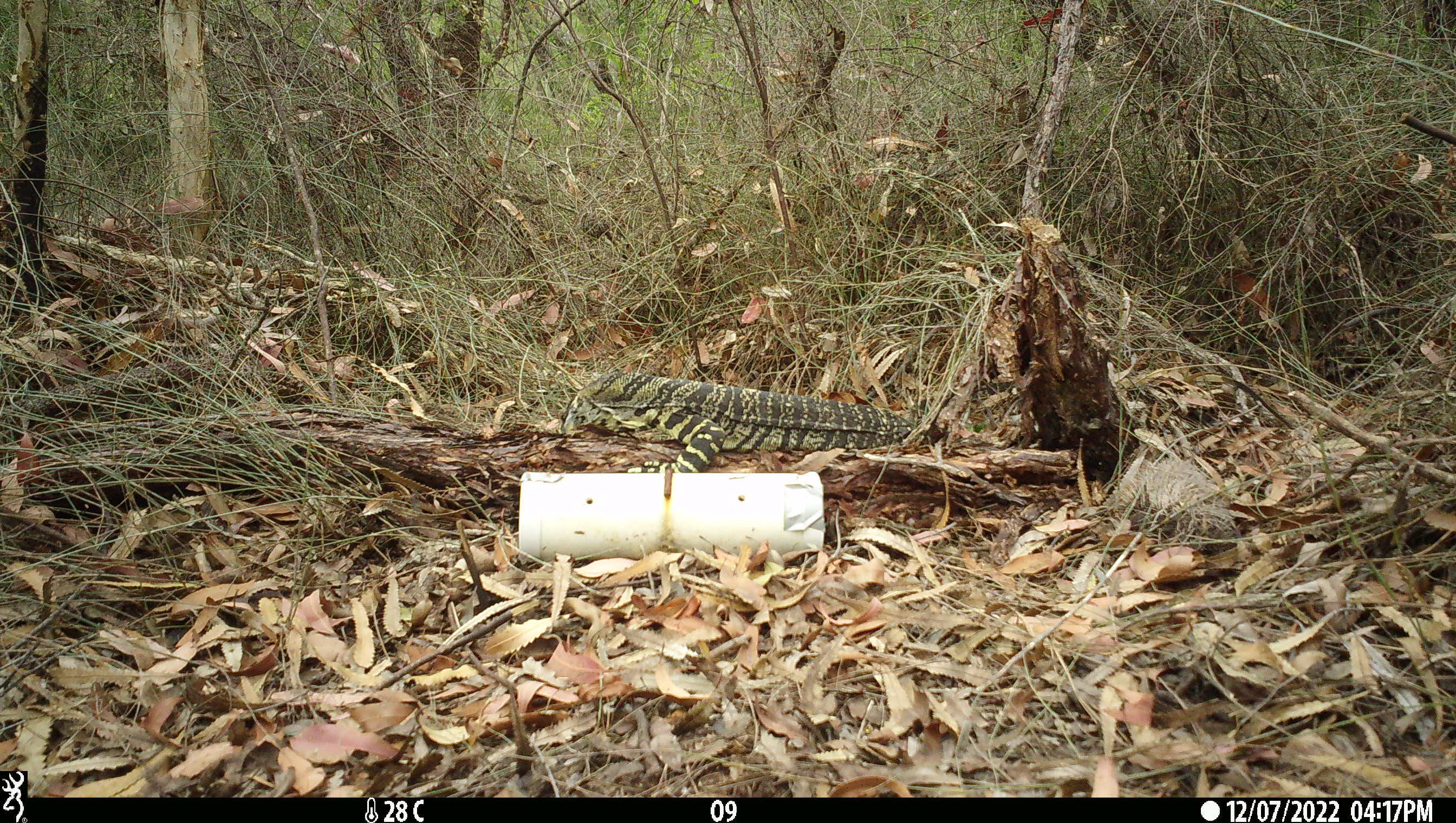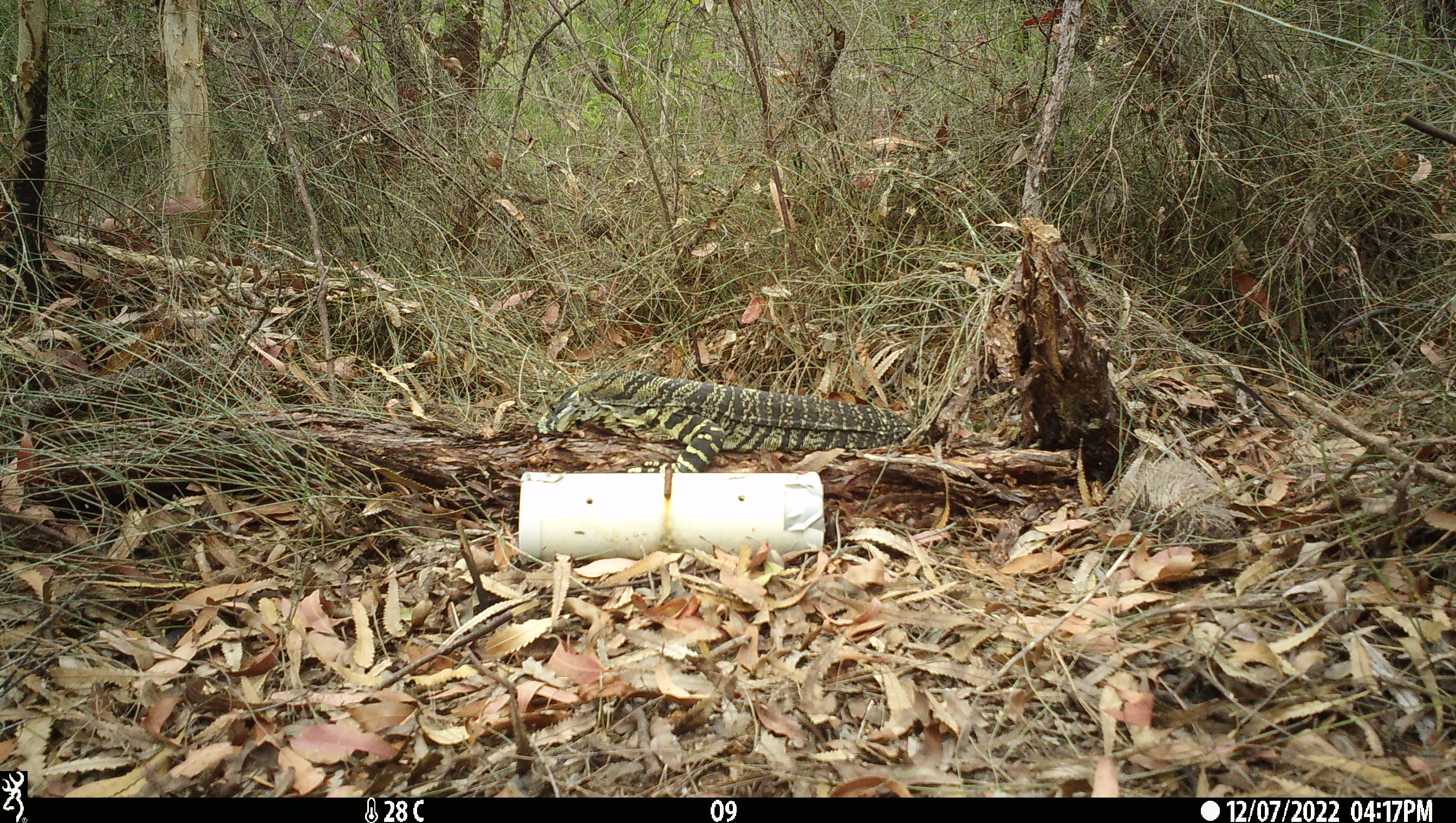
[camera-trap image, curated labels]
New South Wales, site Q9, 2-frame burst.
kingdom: Animalia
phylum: Chordata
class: Reptilia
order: Squamata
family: Varanidae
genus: Varanus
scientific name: Varanus varius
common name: lace monitor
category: goanna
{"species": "goanna (lace monitor) (Varanus varius)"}